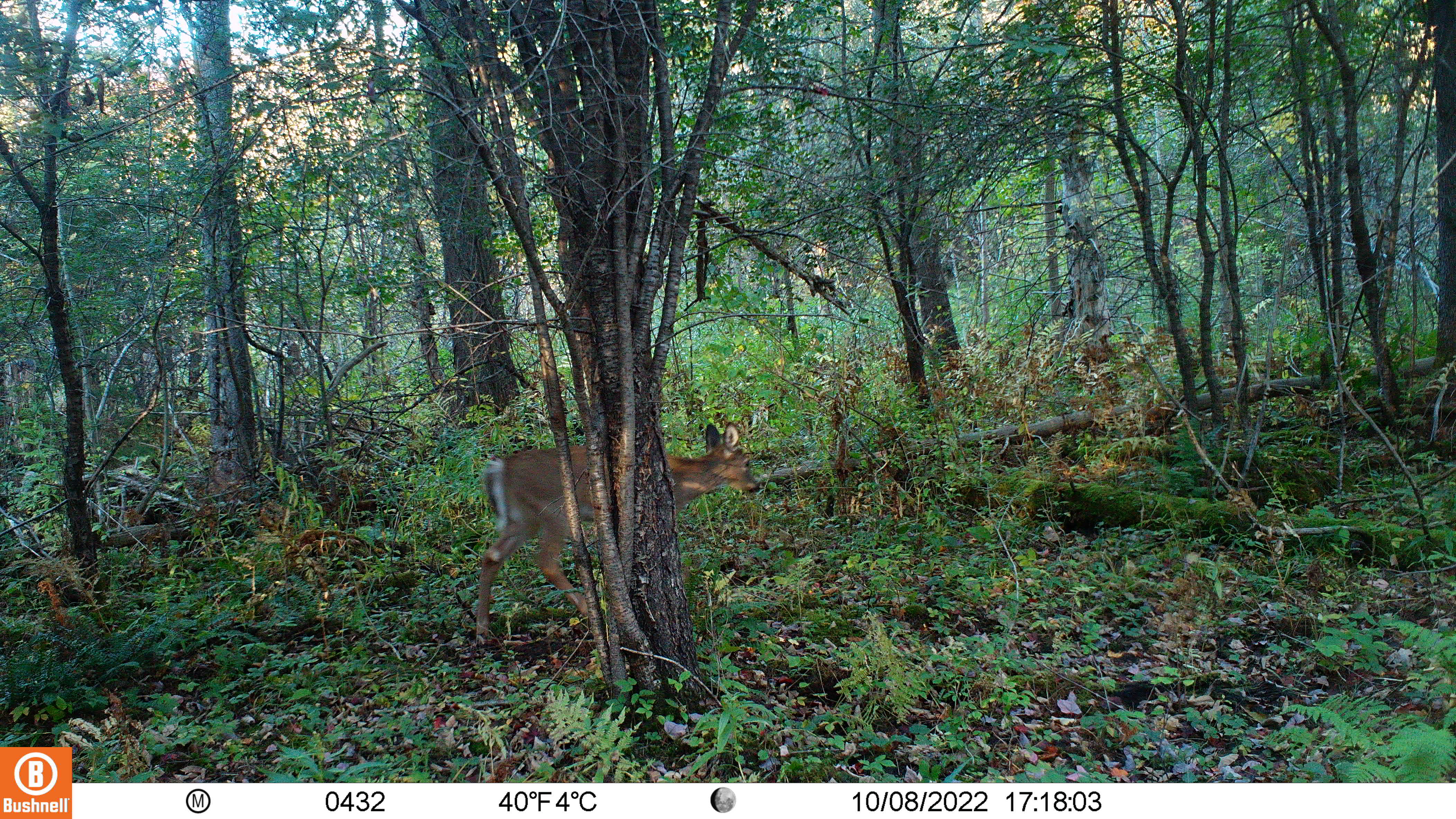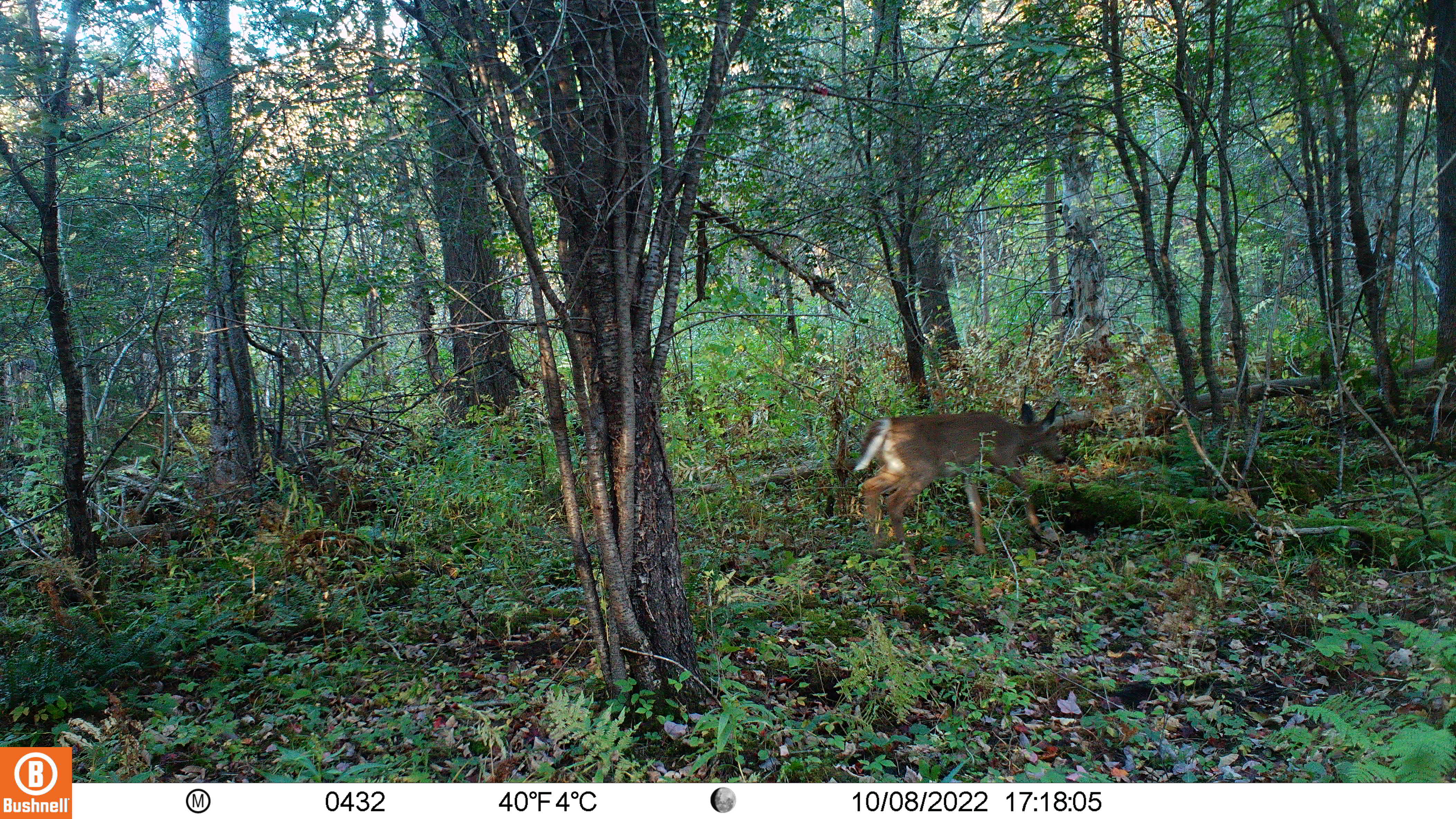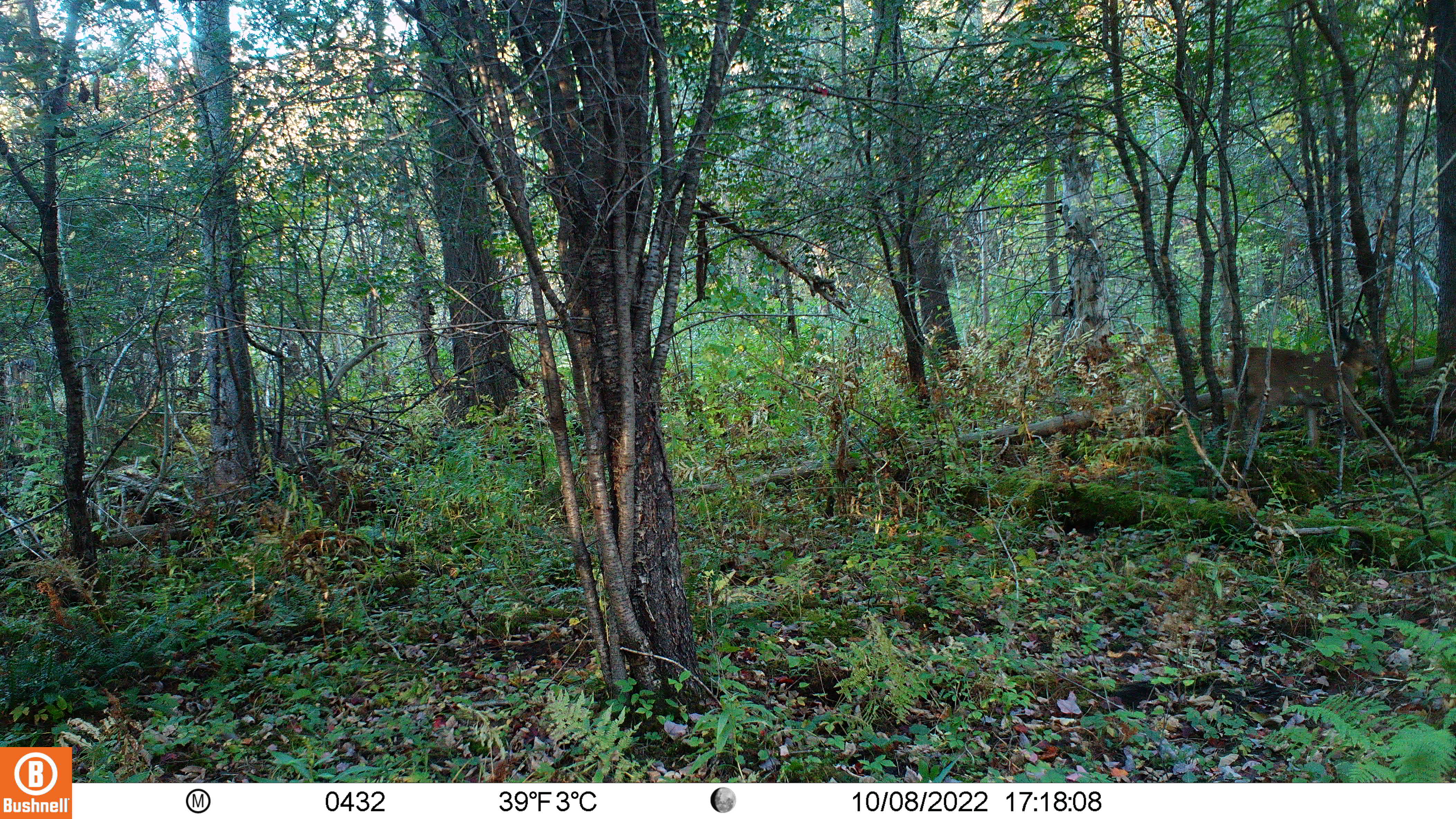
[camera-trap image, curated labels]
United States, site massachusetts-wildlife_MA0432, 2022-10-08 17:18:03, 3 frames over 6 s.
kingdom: Animalia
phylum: Chordata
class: Mammalia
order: Artiodactyla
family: Cervidae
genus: Odocoileus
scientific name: Odocoileus virginianus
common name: white-tailed deer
White-tailed deer (Odocoileus virginianus).